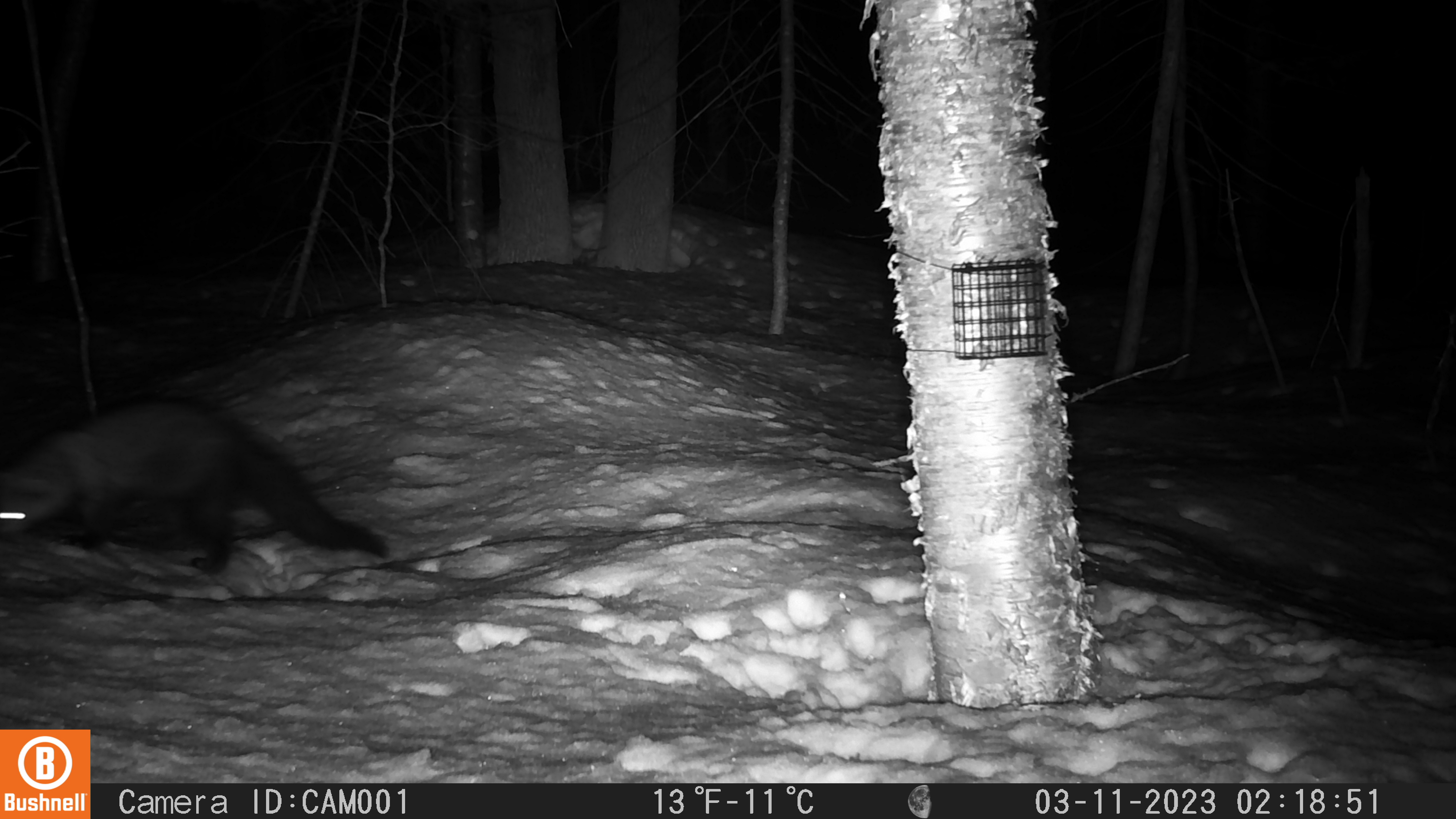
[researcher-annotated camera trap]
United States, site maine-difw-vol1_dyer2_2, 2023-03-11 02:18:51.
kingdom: Animalia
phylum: Chordata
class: Mammalia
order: Carnivora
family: Mustelidae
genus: Pekania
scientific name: Pekania pennanti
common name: fisher